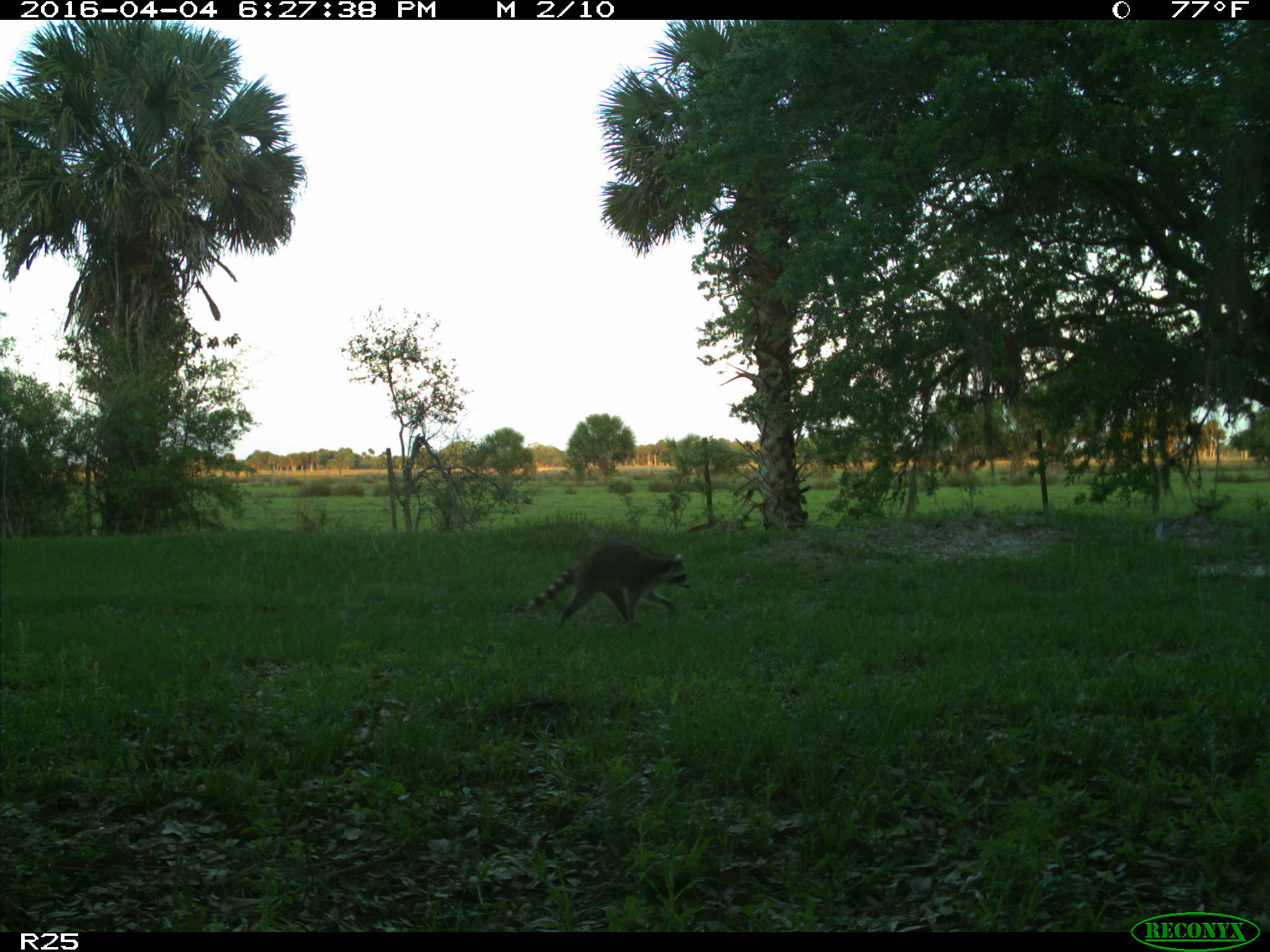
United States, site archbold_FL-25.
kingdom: Animalia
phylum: Chordata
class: Mammalia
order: Carnivora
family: Procyonidae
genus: Procyon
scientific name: Procyon lotor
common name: common raccoon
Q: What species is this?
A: Procyon lotor (common raccoon).